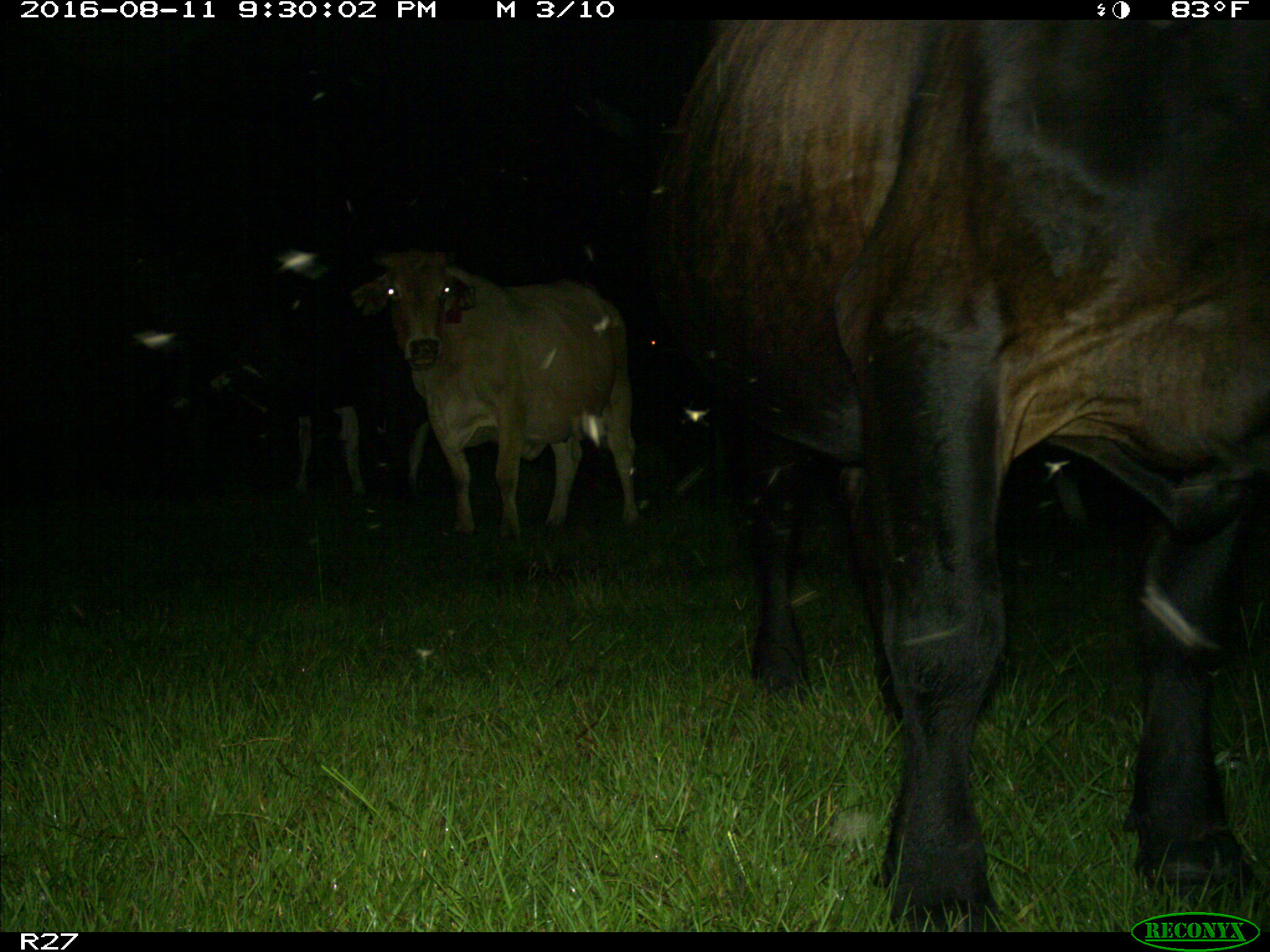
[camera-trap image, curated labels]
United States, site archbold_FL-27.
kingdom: Animalia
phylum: Chordata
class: Mammalia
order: Artiodactyla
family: Bovidae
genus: Bos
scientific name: Bos taurus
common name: domestic cow